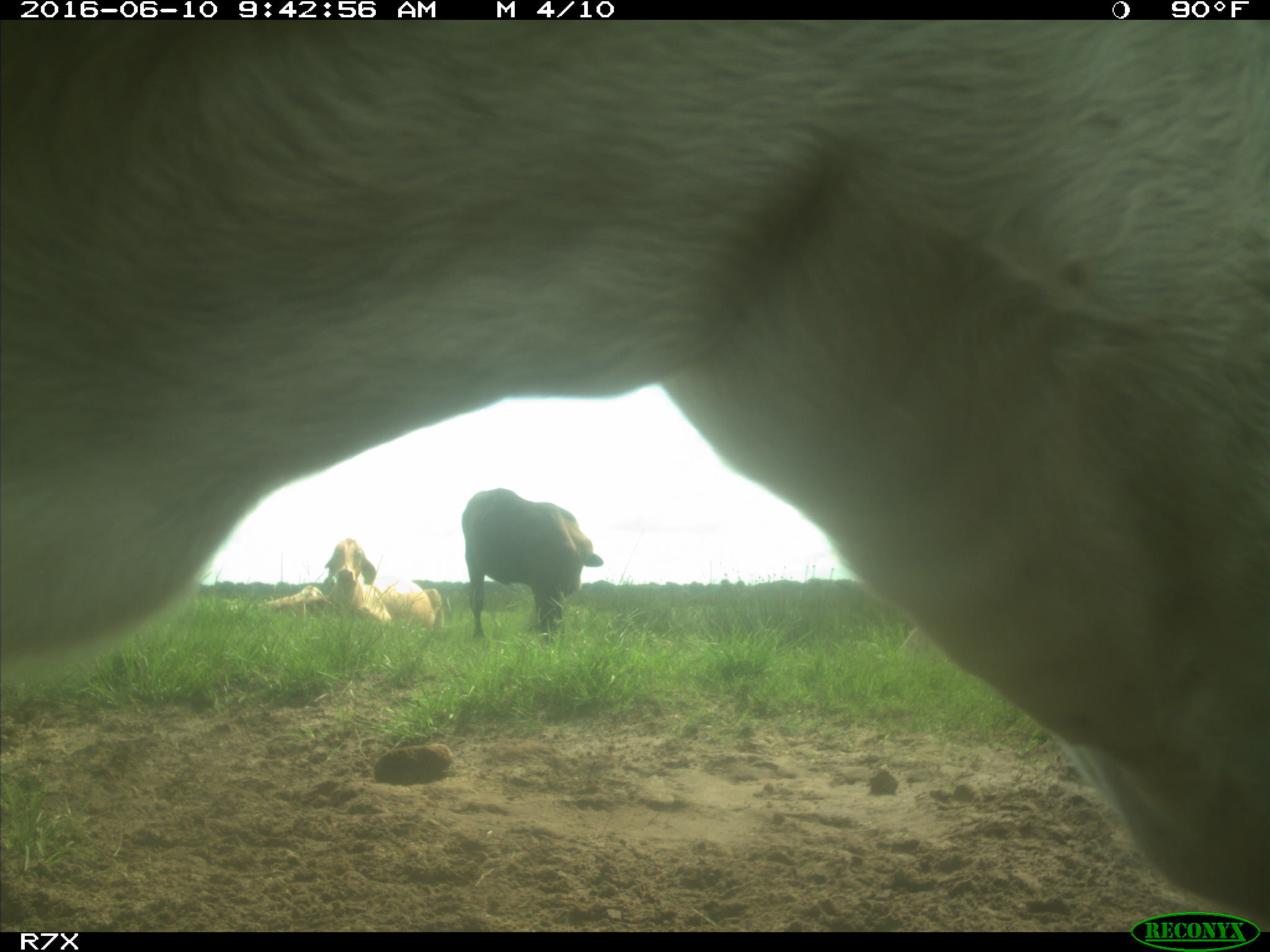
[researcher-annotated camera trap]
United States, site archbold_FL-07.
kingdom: Animalia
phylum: Chordata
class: Mammalia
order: Artiodactyla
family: Bovidae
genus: Bos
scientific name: Bos taurus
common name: domestic cow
Bos taurus (domestic cow).